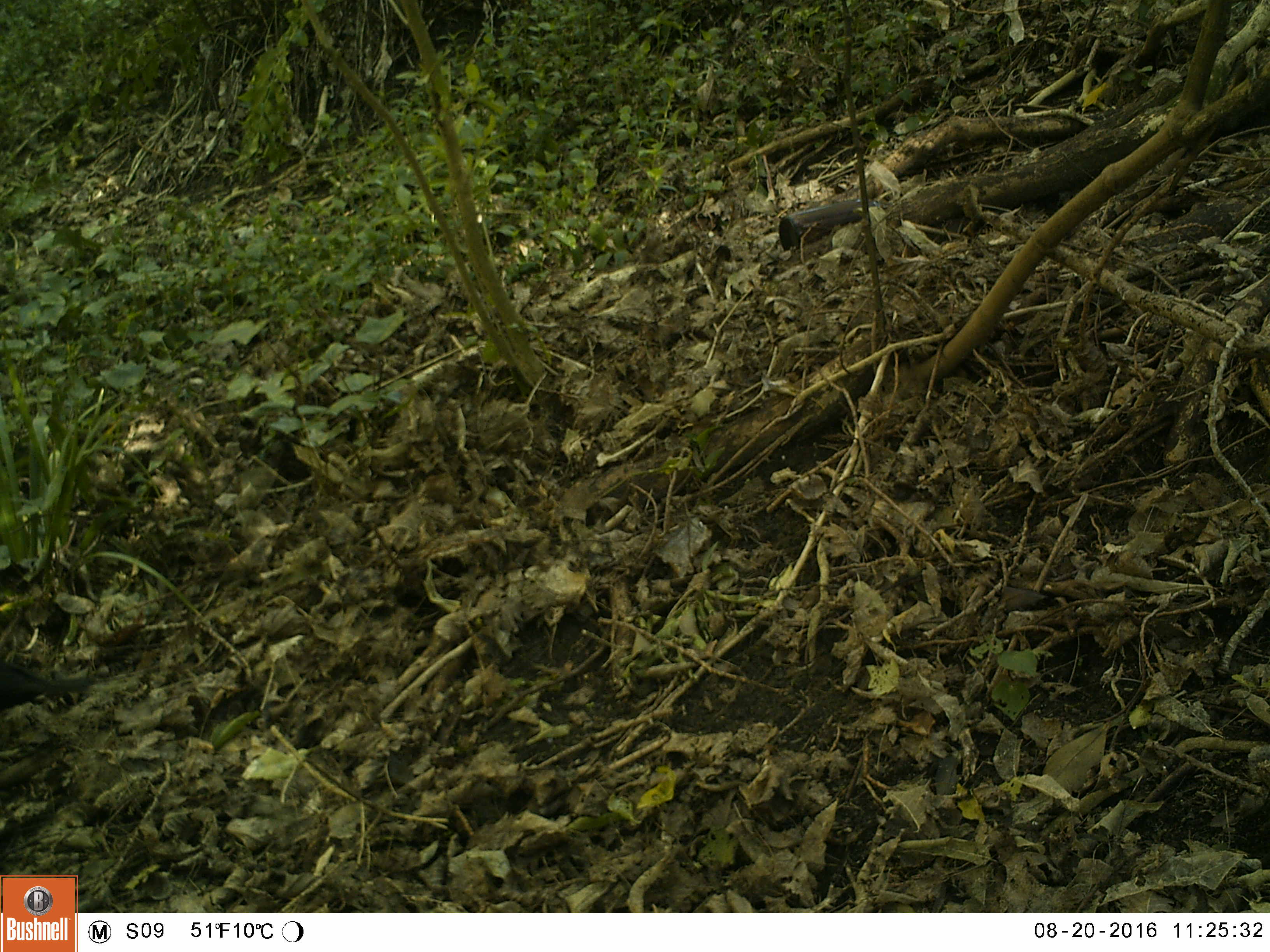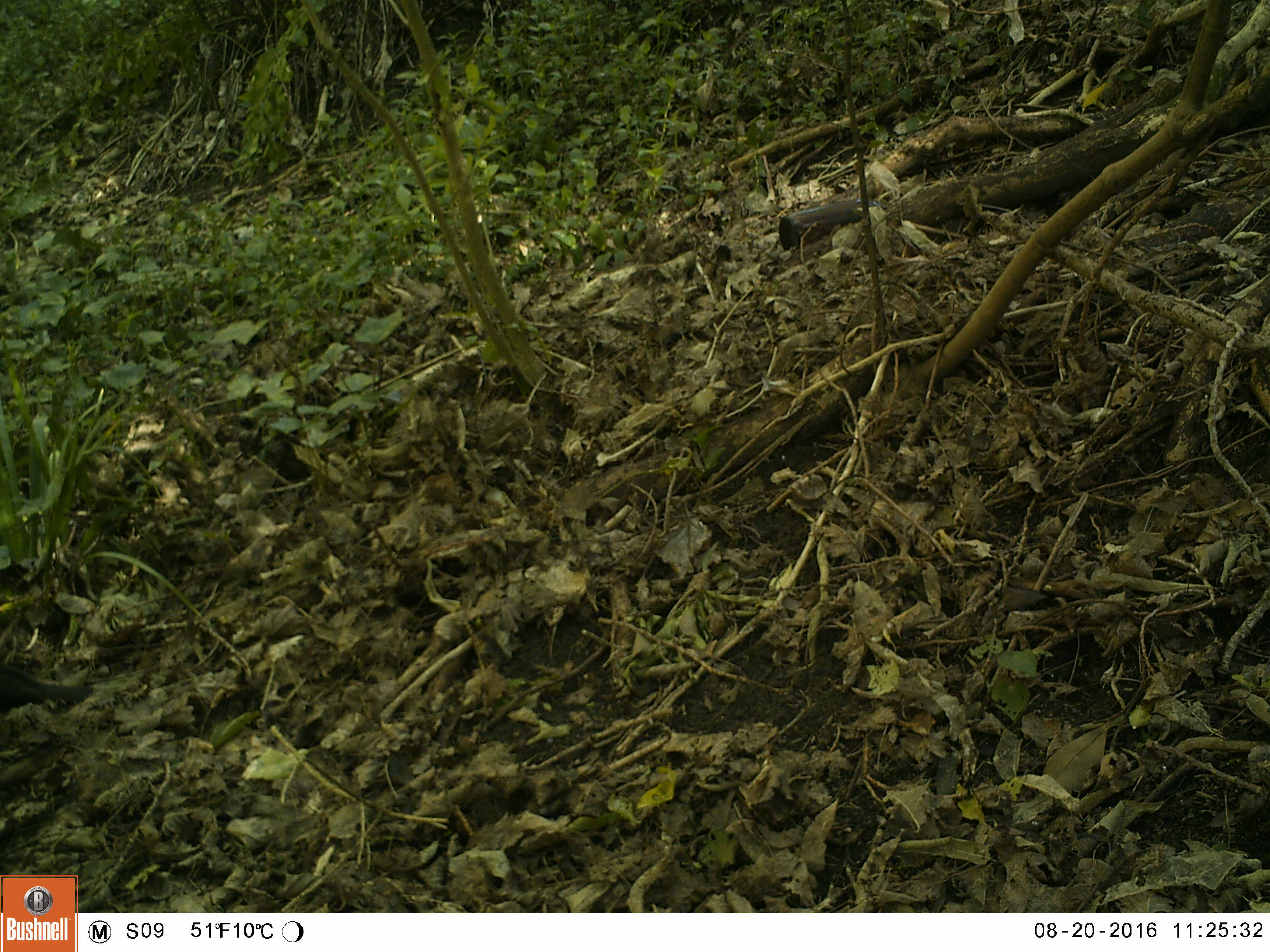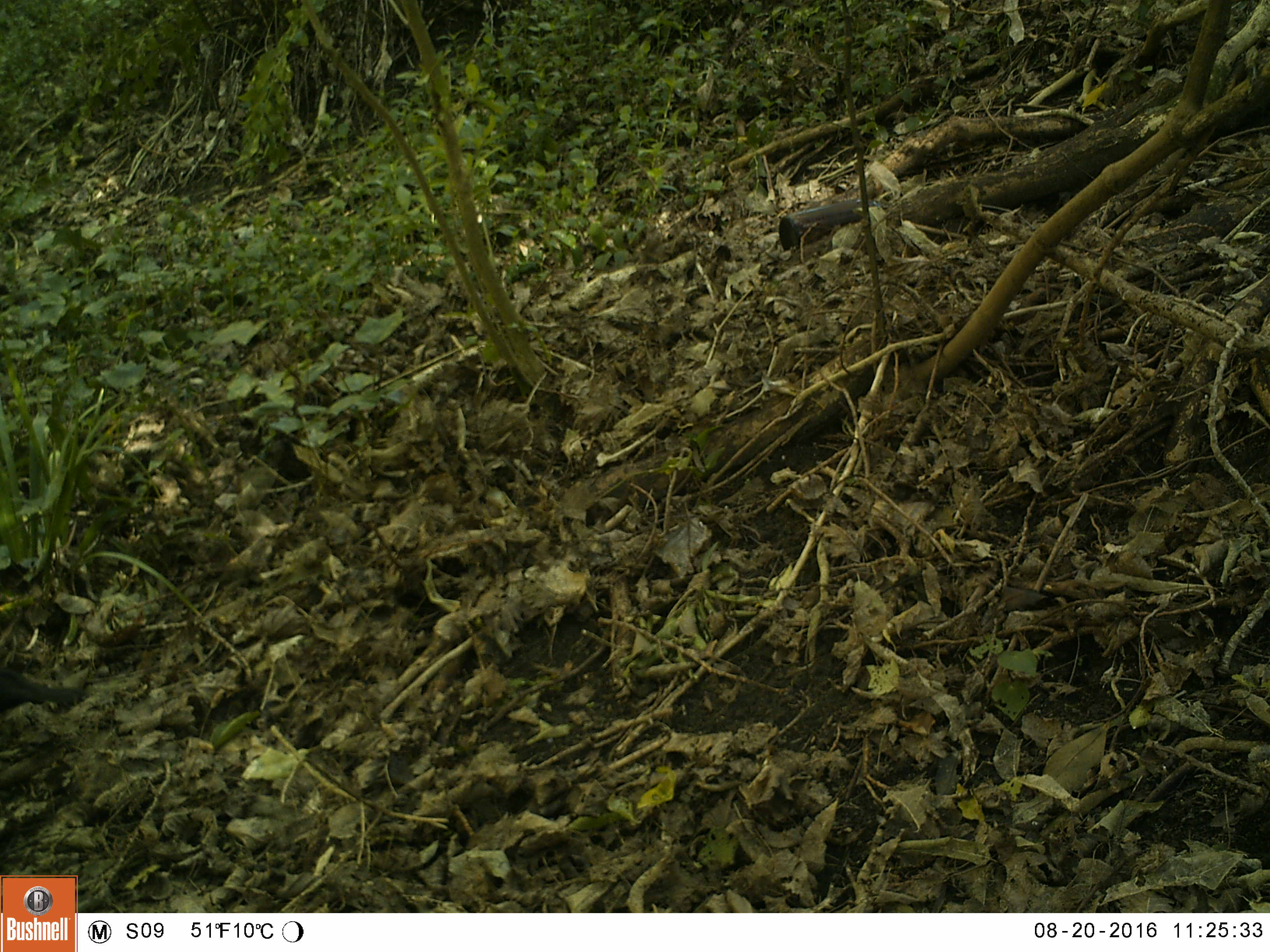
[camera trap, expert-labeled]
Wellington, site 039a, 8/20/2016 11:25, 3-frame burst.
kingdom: Animalia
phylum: Chordata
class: Aves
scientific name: Aves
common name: bird